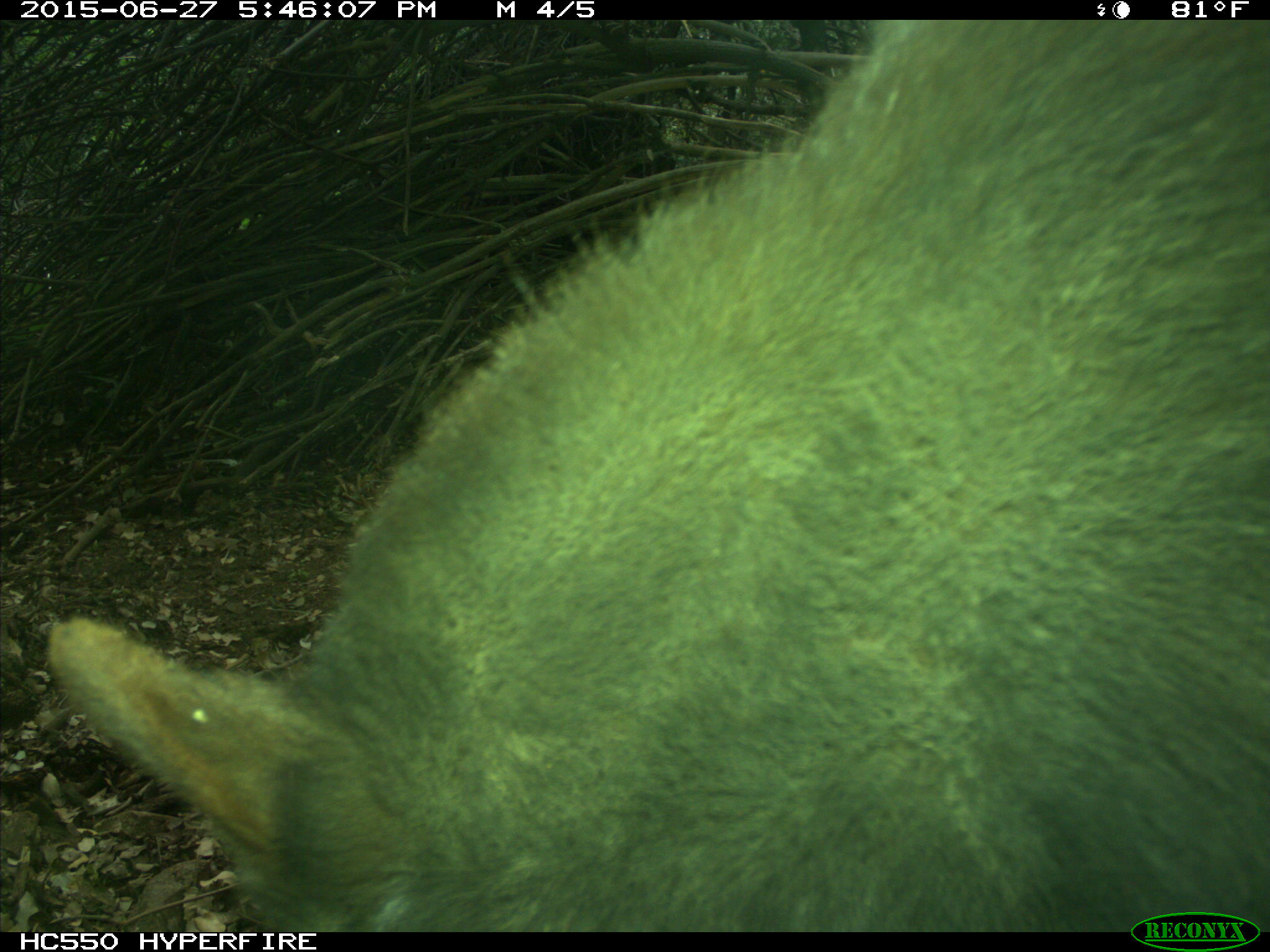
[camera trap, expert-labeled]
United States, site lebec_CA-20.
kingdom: Animalia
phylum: Chordata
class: Mammalia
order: Carnivora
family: Ursidae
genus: Ursus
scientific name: Ursus americanus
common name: american black bear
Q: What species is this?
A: Ursus americanus (american black bear).